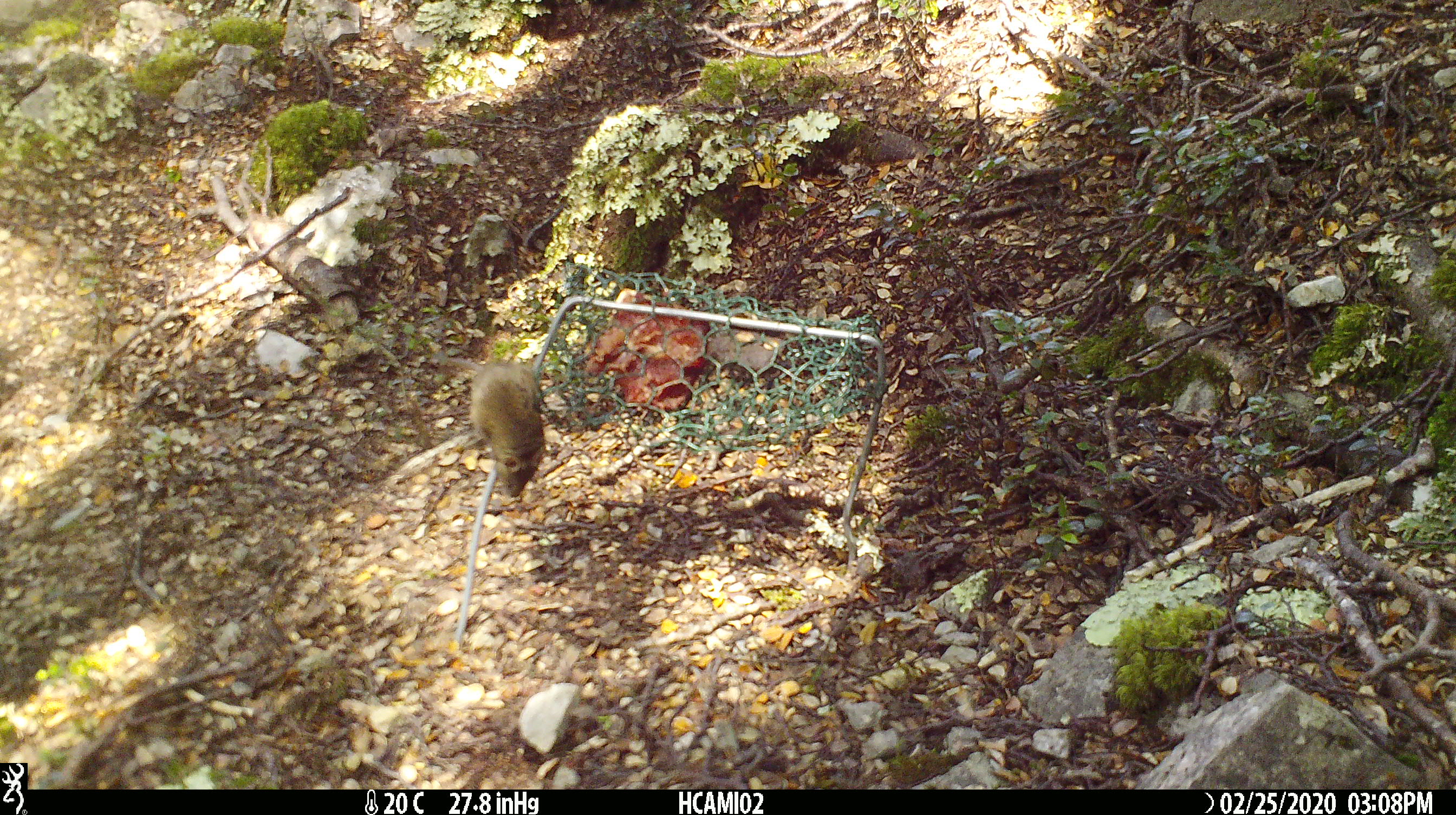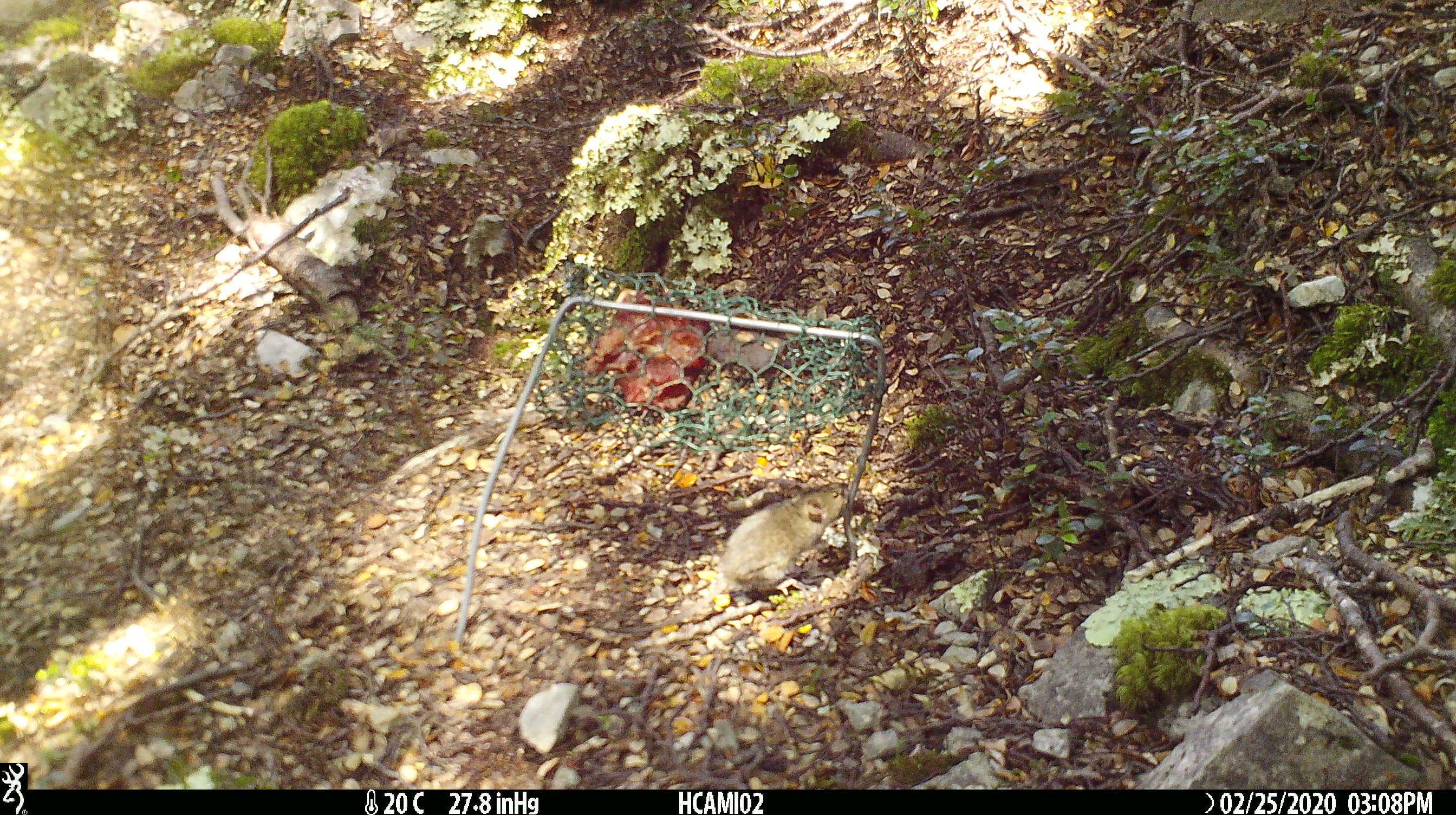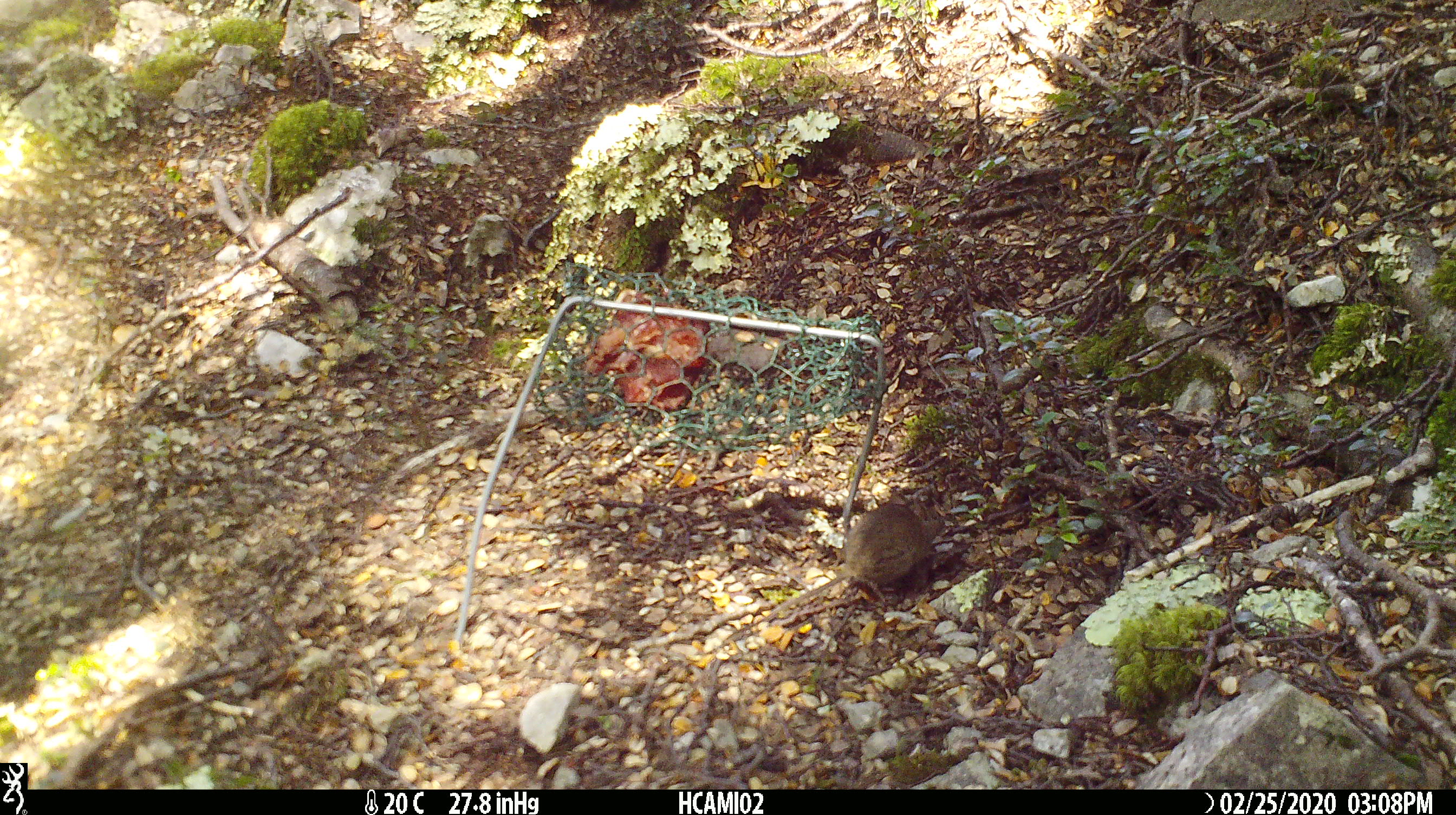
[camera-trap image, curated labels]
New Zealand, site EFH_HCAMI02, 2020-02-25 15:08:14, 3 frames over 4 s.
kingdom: Animalia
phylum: Chordata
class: Mammalia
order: Rodentia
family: Muridae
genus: Mus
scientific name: Mus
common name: mouse